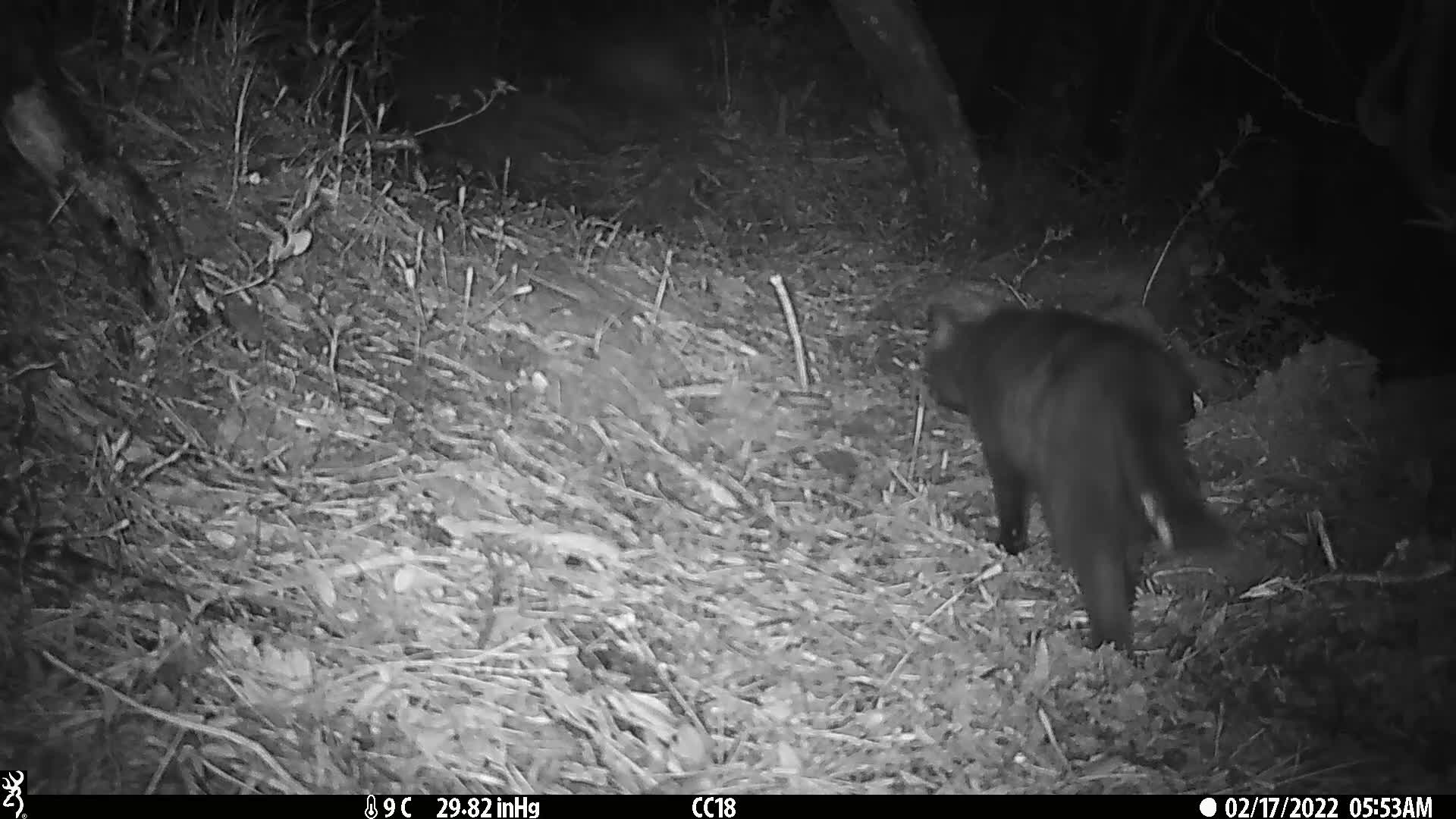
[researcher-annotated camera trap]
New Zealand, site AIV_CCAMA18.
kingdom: Animalia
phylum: Chordata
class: Mammalia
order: Carnivora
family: Felidae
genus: Felis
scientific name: Felis catus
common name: domestic cat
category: cat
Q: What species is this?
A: Cat (domestic cat) (Felis catus).